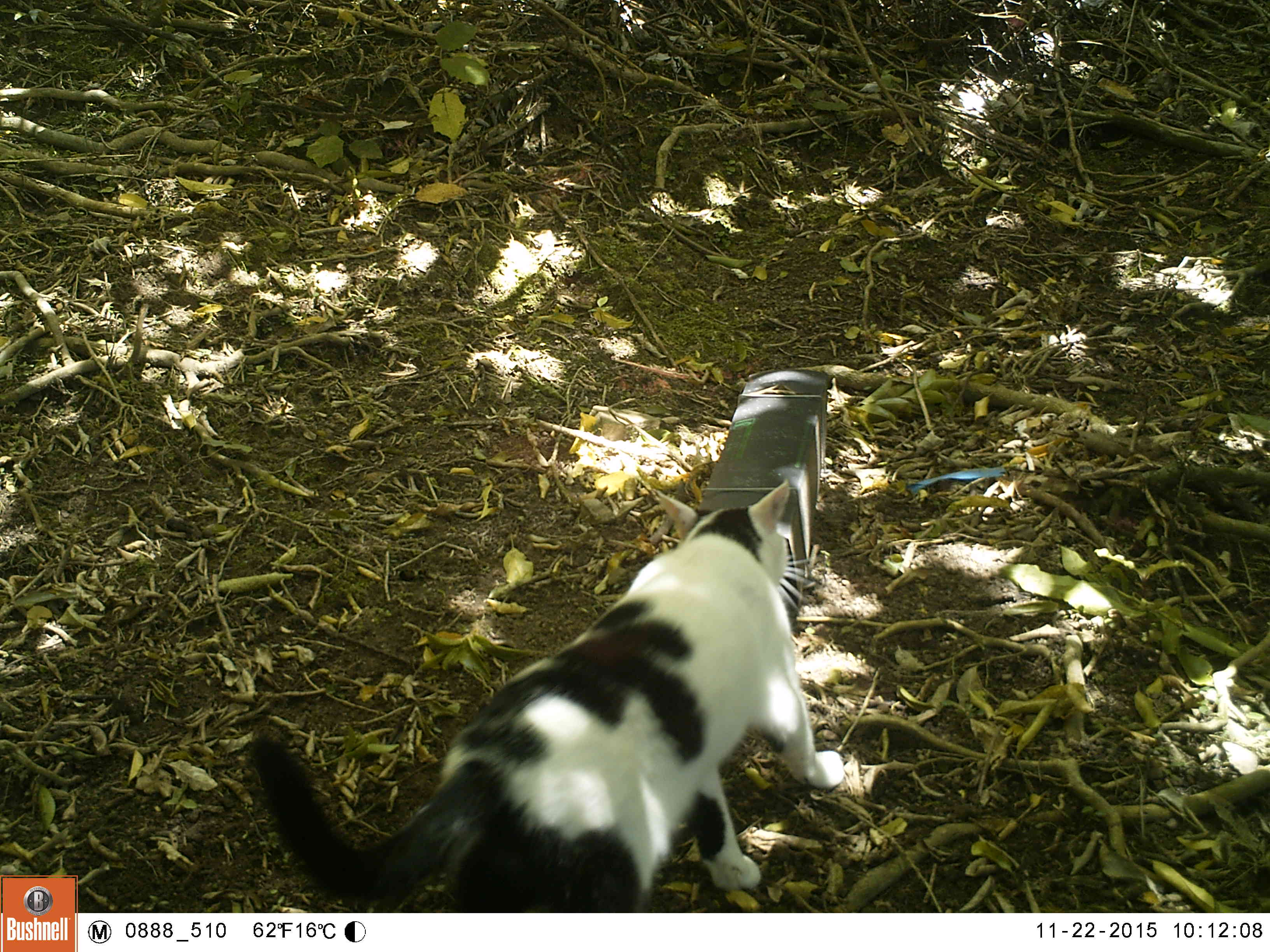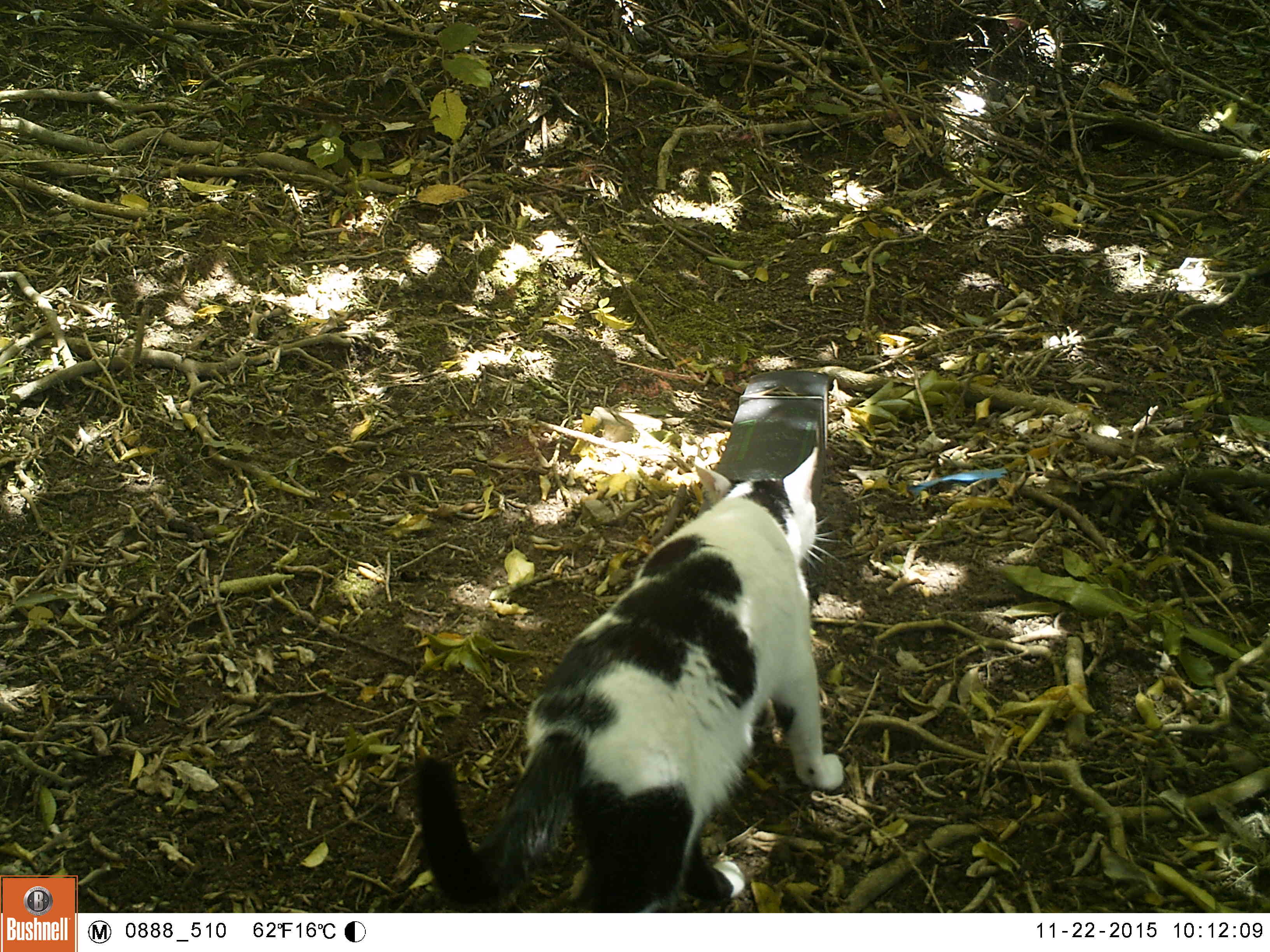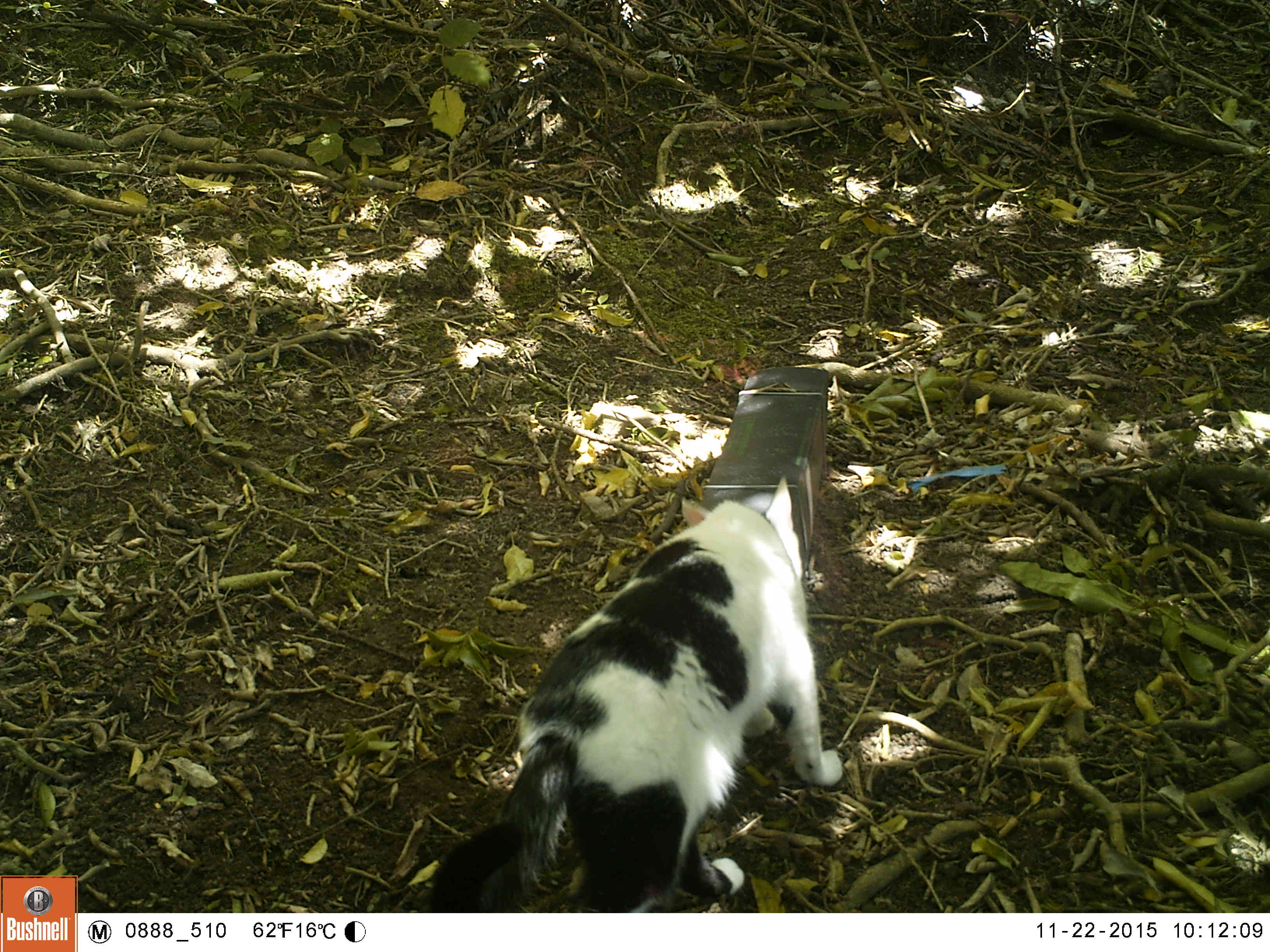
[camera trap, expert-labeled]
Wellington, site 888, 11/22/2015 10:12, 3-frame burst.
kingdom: Animalia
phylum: Chordata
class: Mammalia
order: Carnivora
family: Felidae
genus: Felis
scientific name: Felis catus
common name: cat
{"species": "cat (Felis catus)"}